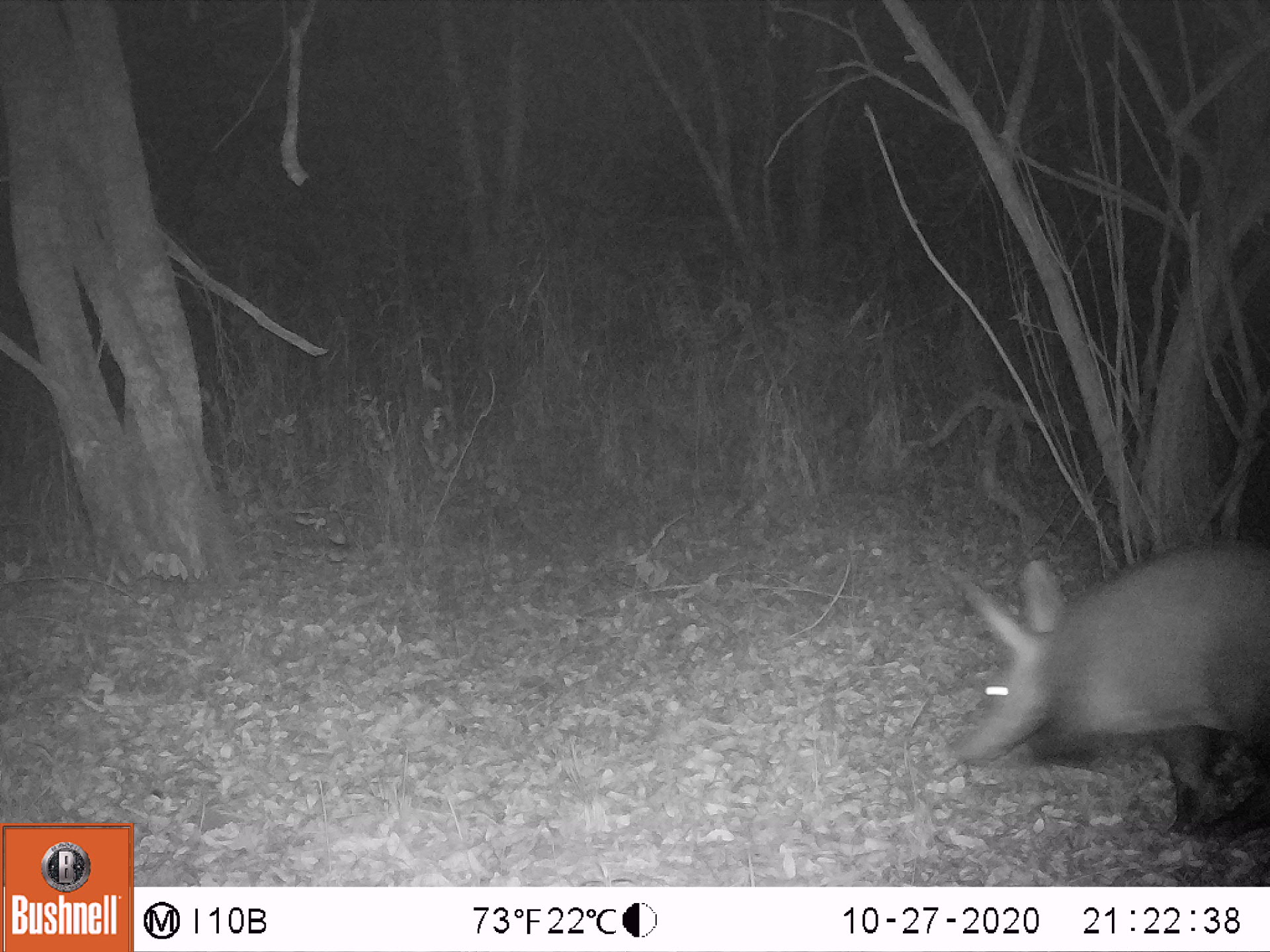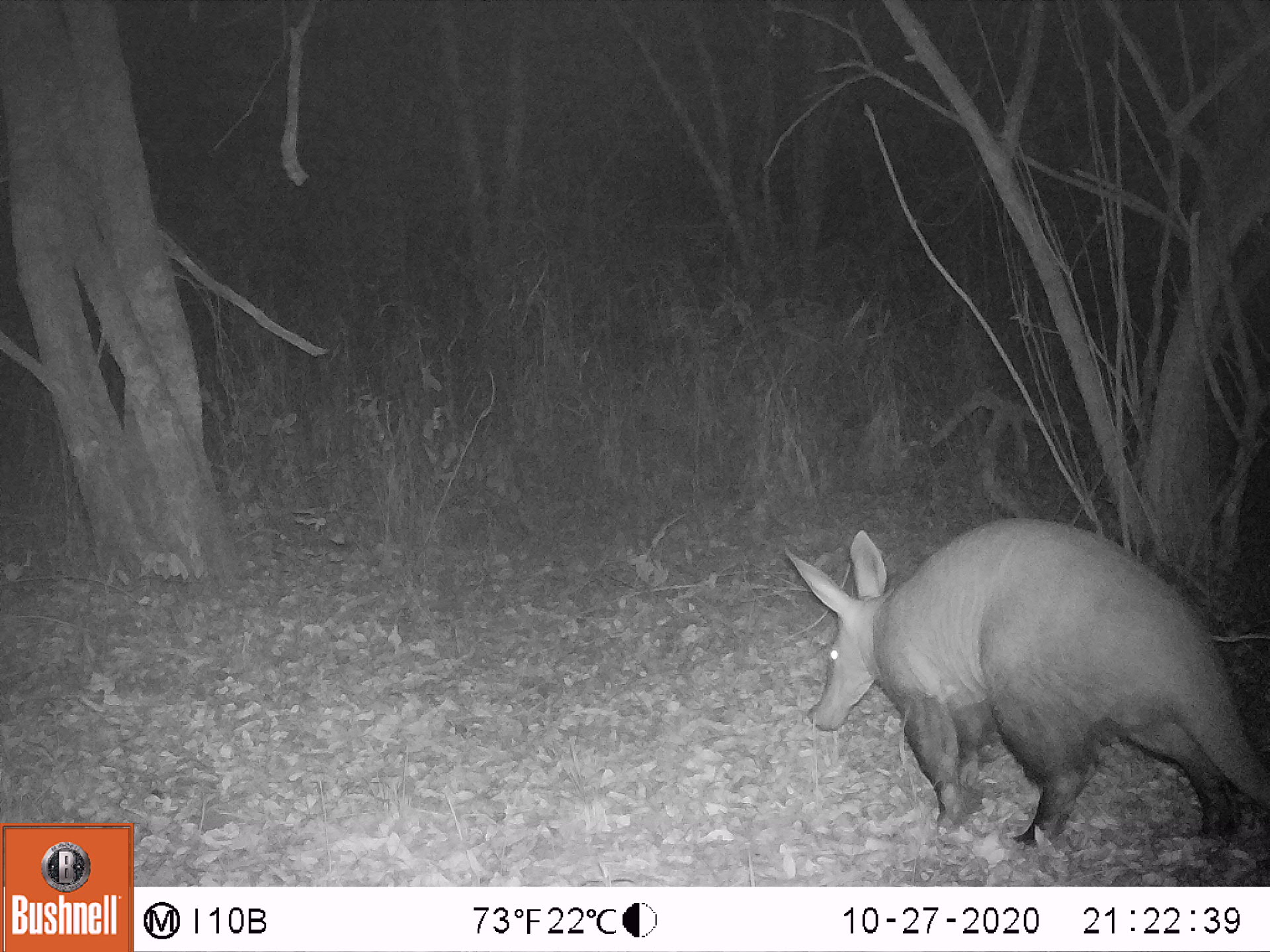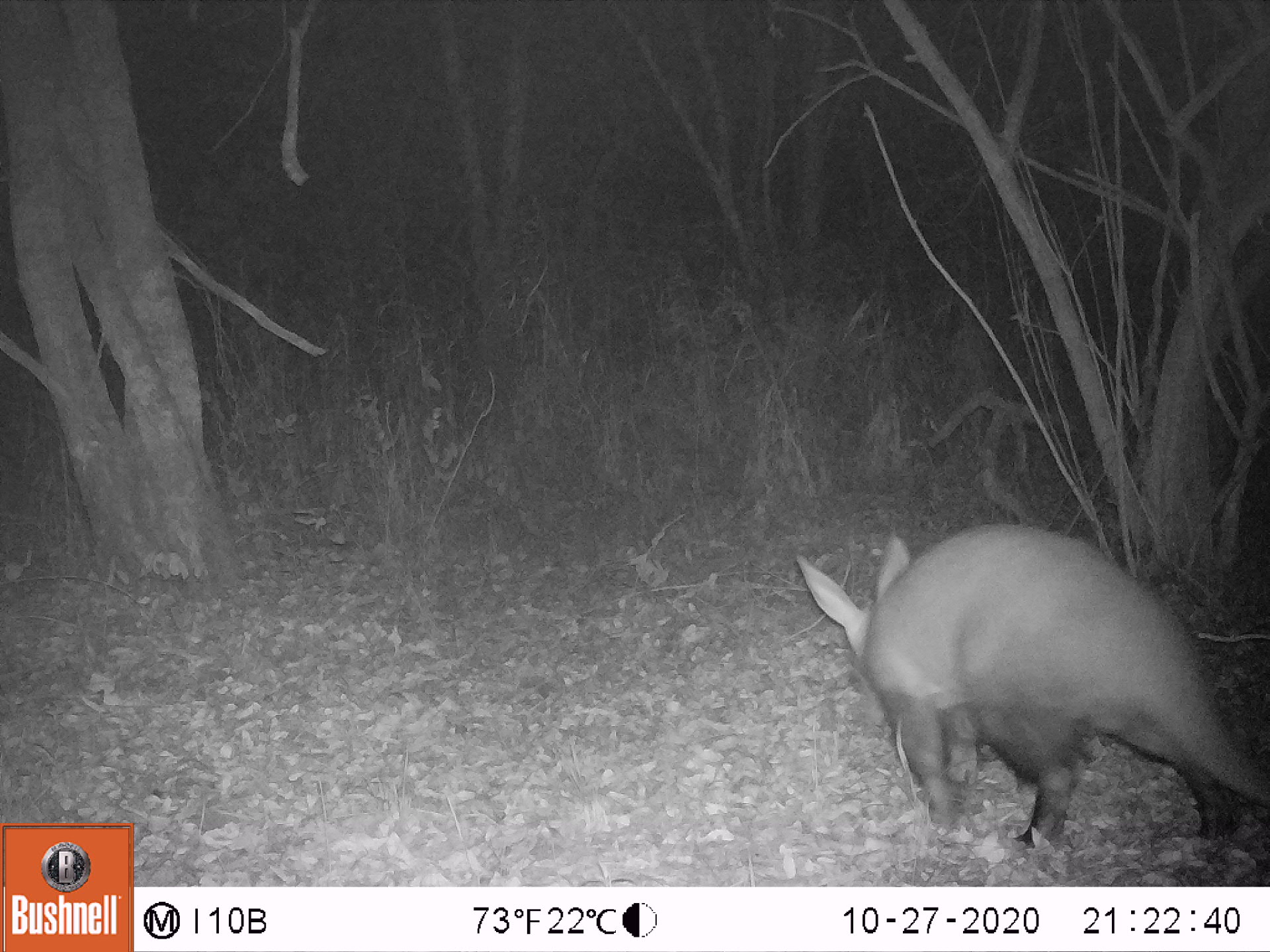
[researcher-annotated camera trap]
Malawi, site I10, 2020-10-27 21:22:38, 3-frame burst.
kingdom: Animalia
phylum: Chordata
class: Mammalia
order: Tubulidentata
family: Orycteropodidae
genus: Orycteropus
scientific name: Orycteropus afer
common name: aardvark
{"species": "aardvark (Orycteropus afer)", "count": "1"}